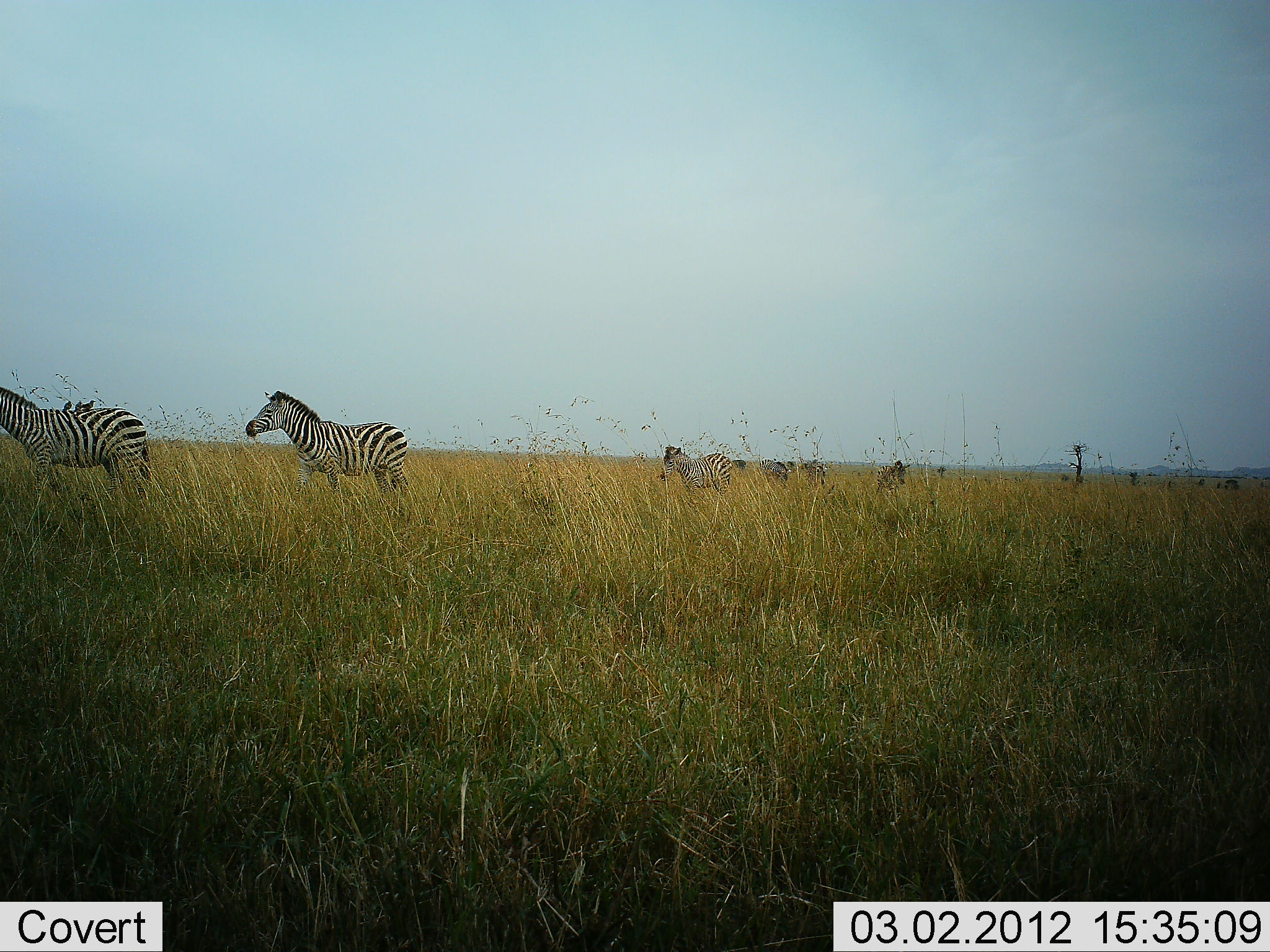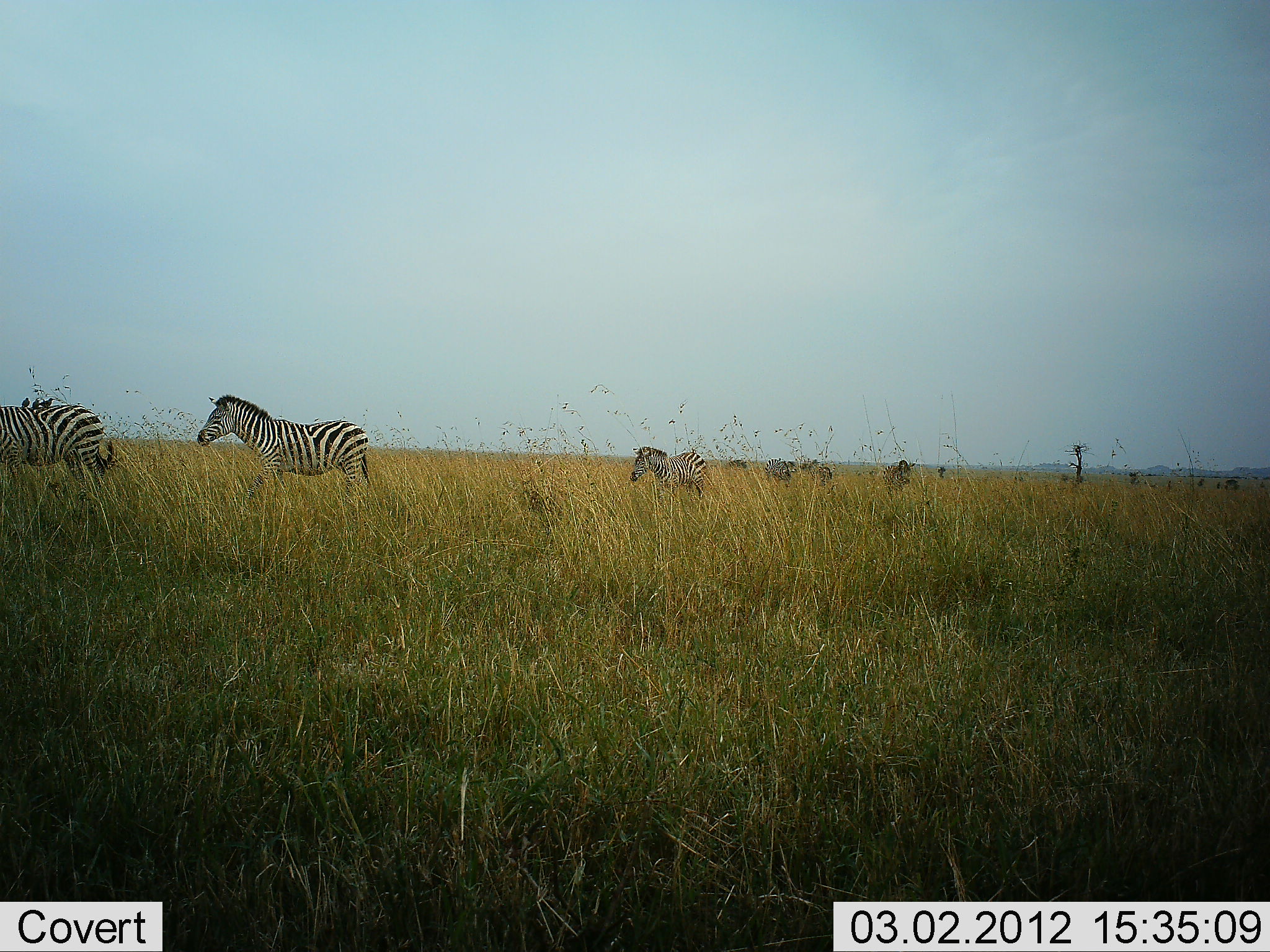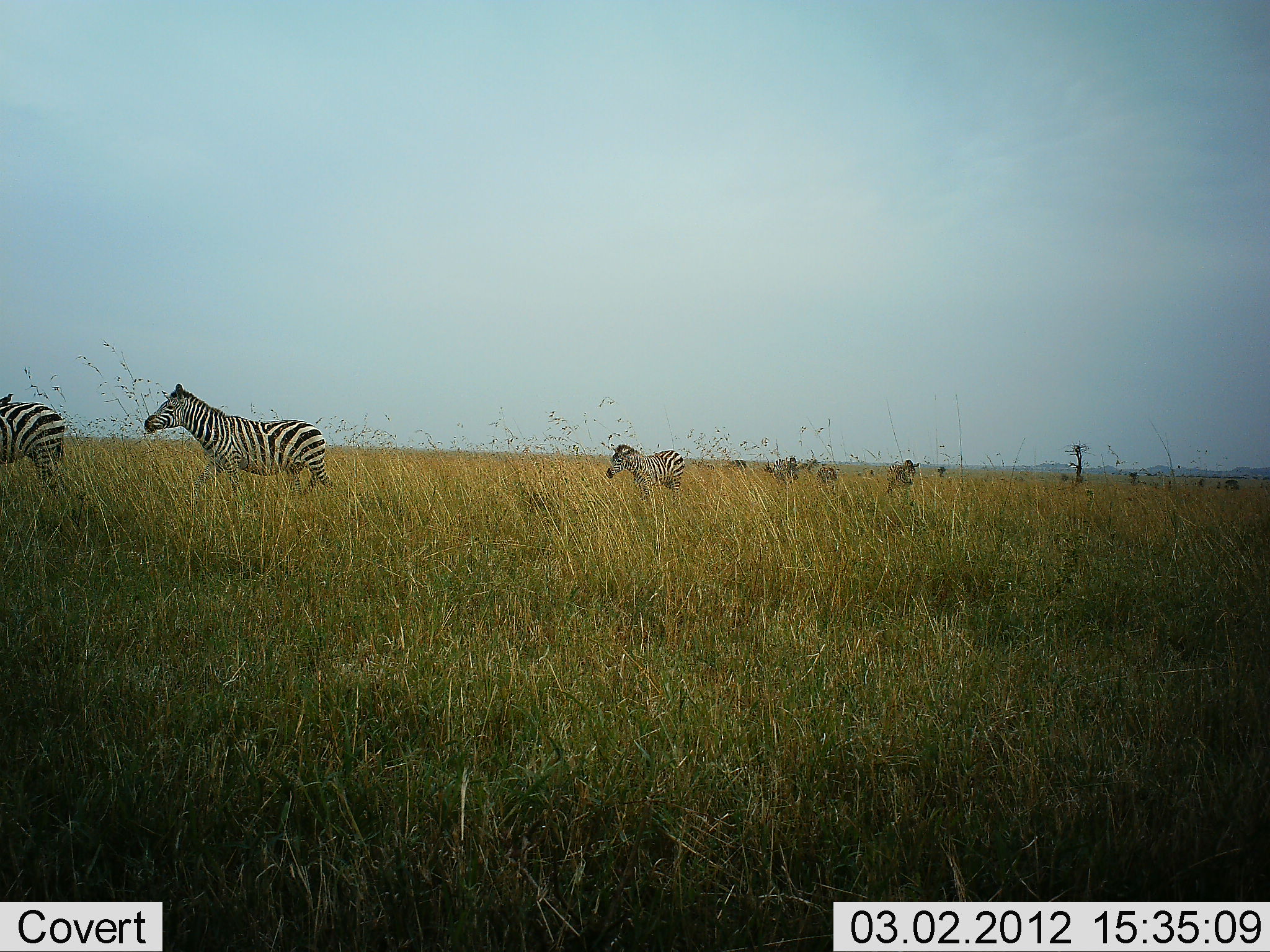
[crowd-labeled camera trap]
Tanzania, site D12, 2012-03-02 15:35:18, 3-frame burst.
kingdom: Animalia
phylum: Chordata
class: Mammalia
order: Perissodactyla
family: Equidae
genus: Equus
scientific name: Equus quagga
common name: plains zebra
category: zebra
Zebra (plains zebra) (Equus quagga), count 6. Behavior (volunteer vote fractions): standing 24%, resting 0%, moving 96%, interacting 0%. Young present (vote fraction): 4%. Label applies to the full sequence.